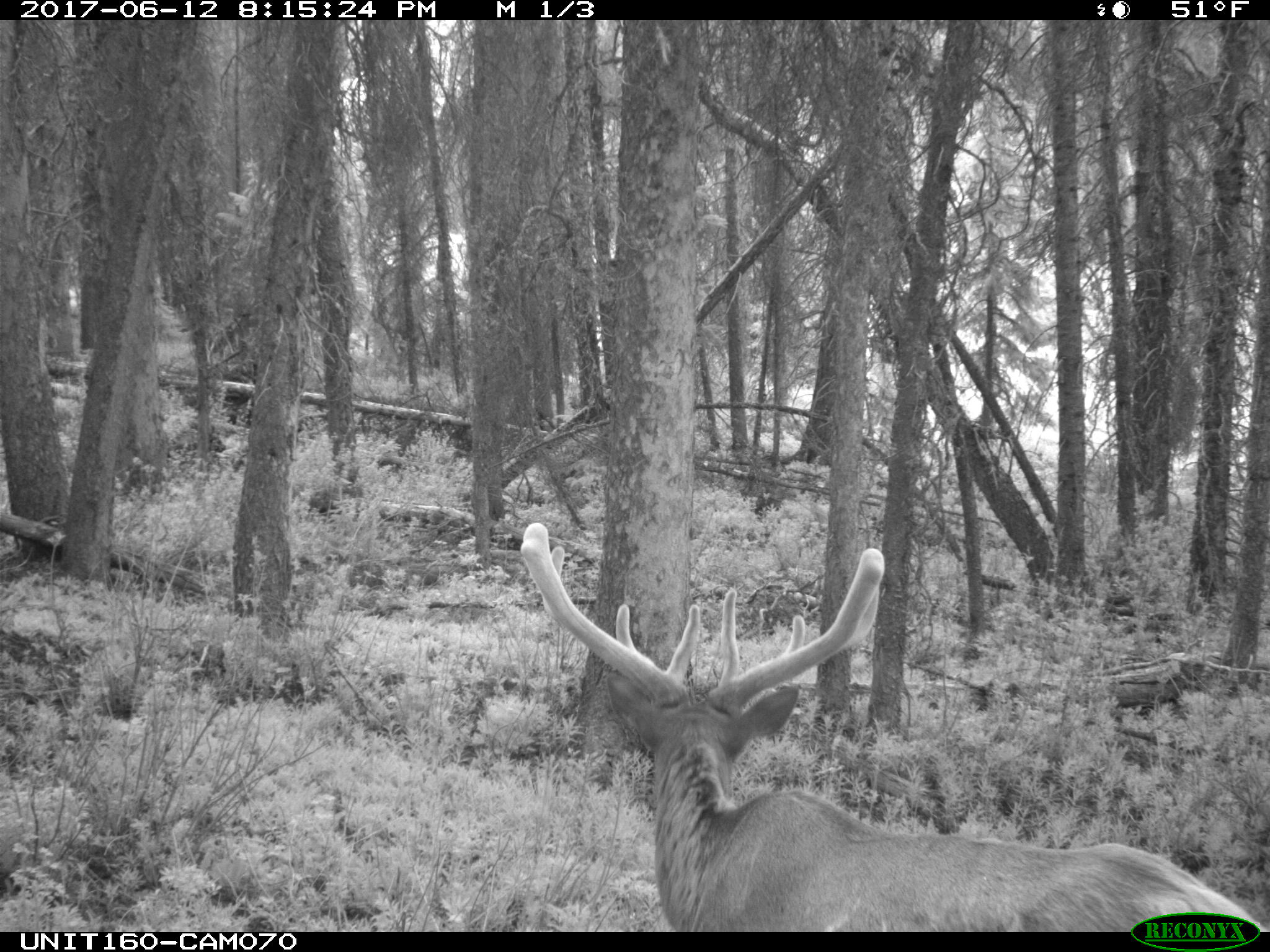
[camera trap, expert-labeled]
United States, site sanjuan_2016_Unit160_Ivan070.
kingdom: Animalia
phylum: Chordata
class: Mammalia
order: Artiodactyla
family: Cervidae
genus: Cervus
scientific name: Cervus elaphus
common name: red deer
Cervus elaphus (red deer).